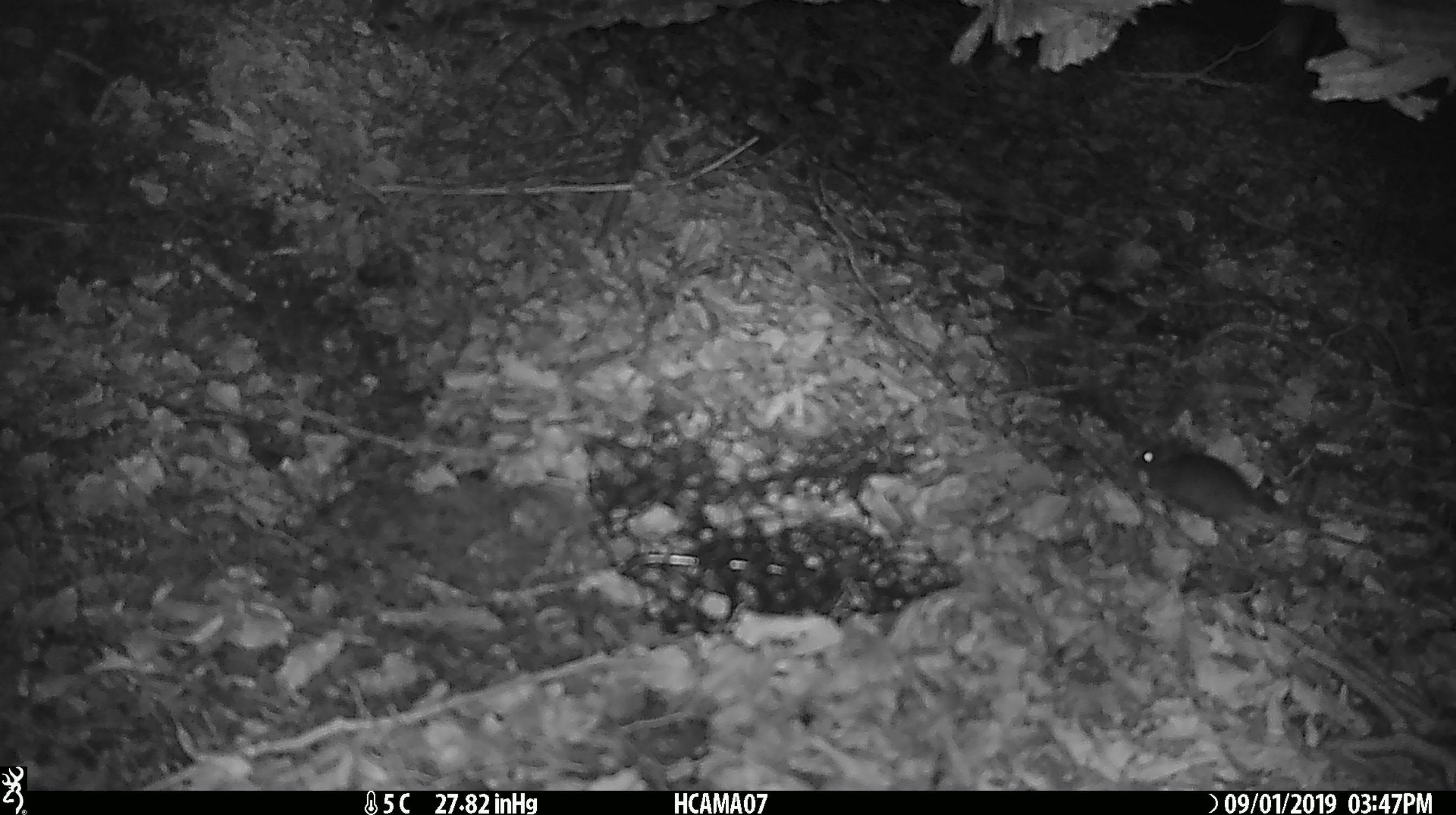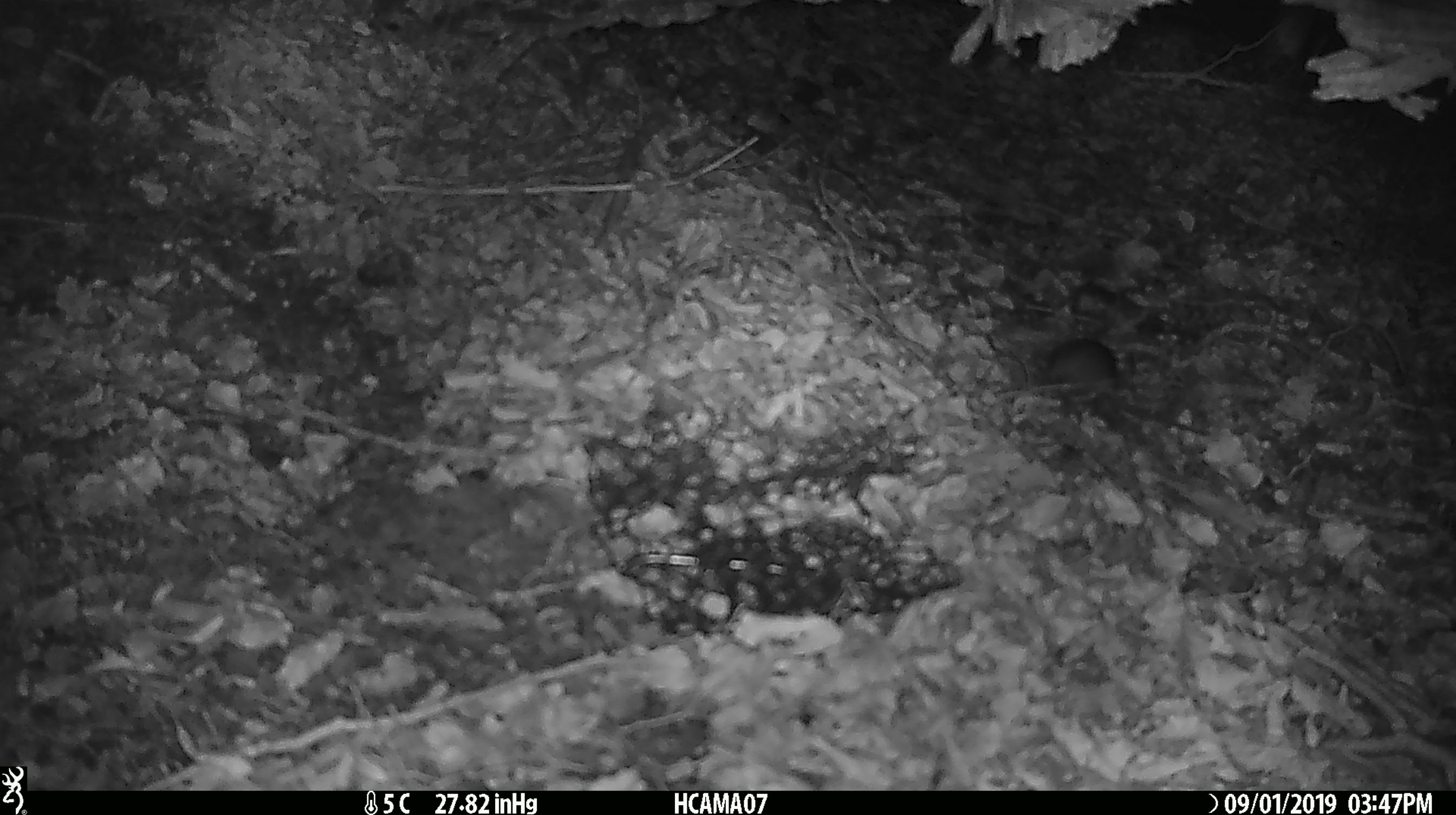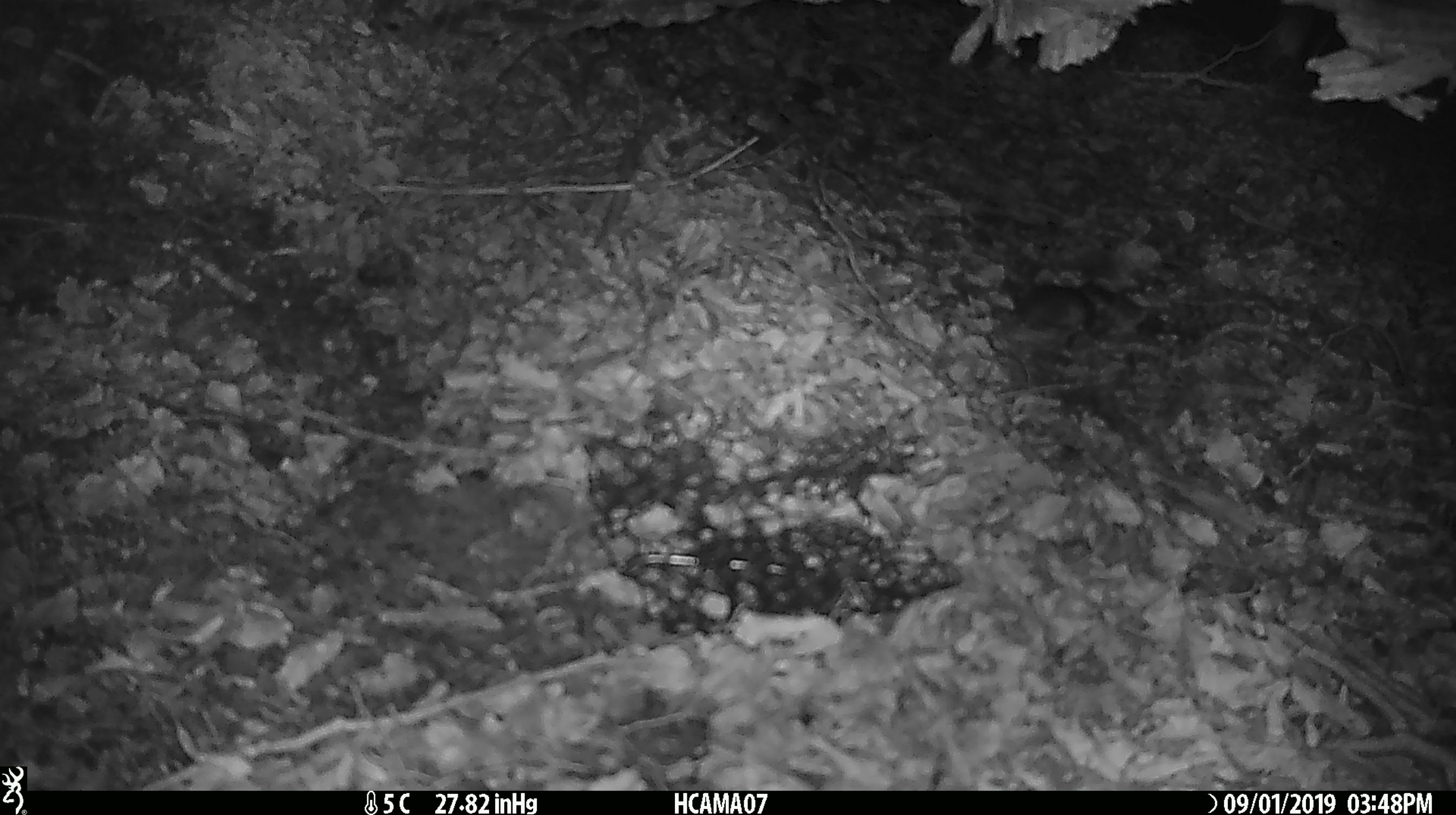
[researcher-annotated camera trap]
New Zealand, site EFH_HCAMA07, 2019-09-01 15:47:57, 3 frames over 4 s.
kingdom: Animalia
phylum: Chordata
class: Mammalia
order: Rodentia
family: Muridae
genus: Mus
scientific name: Mus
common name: mouse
Mouse (Mus).